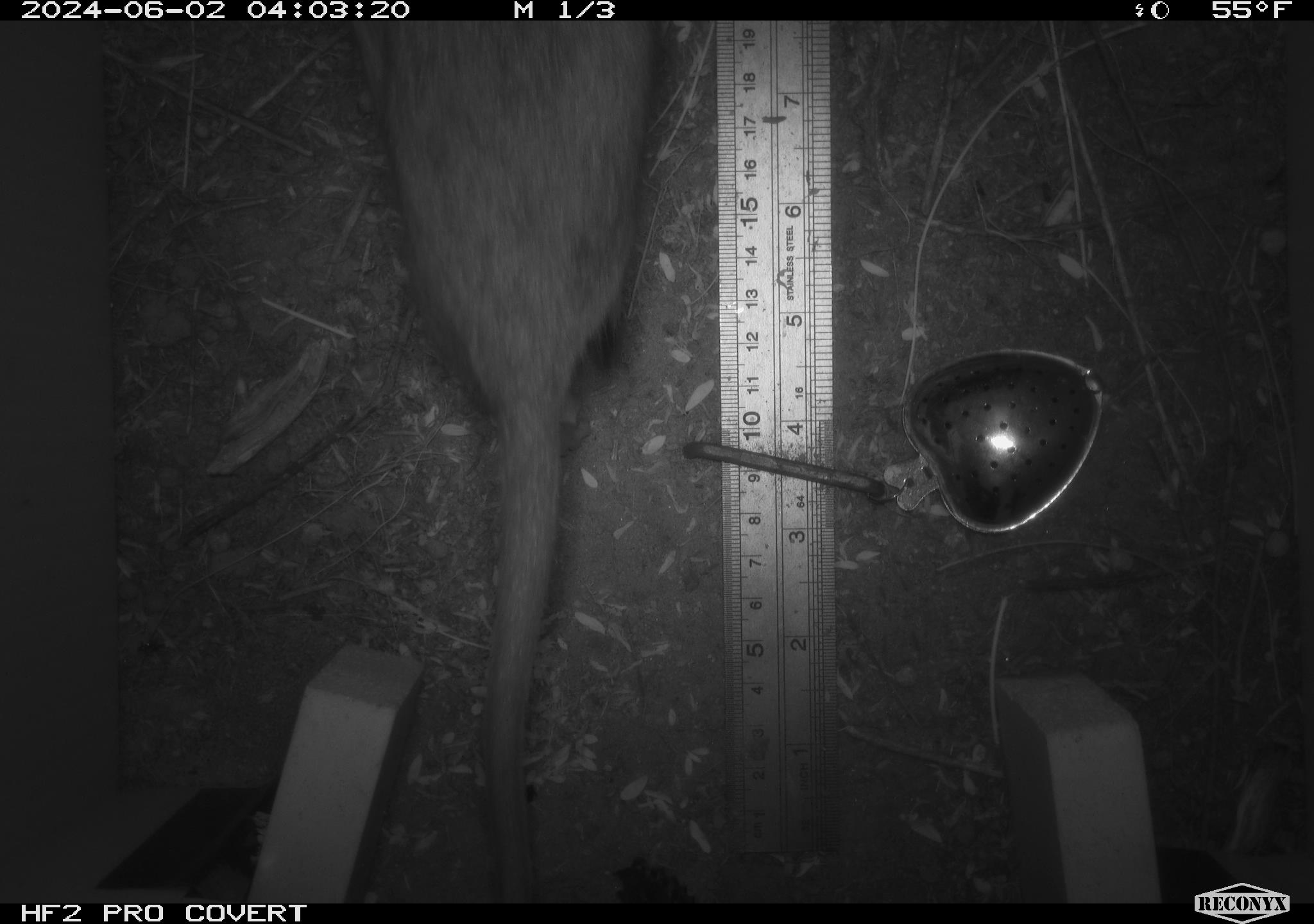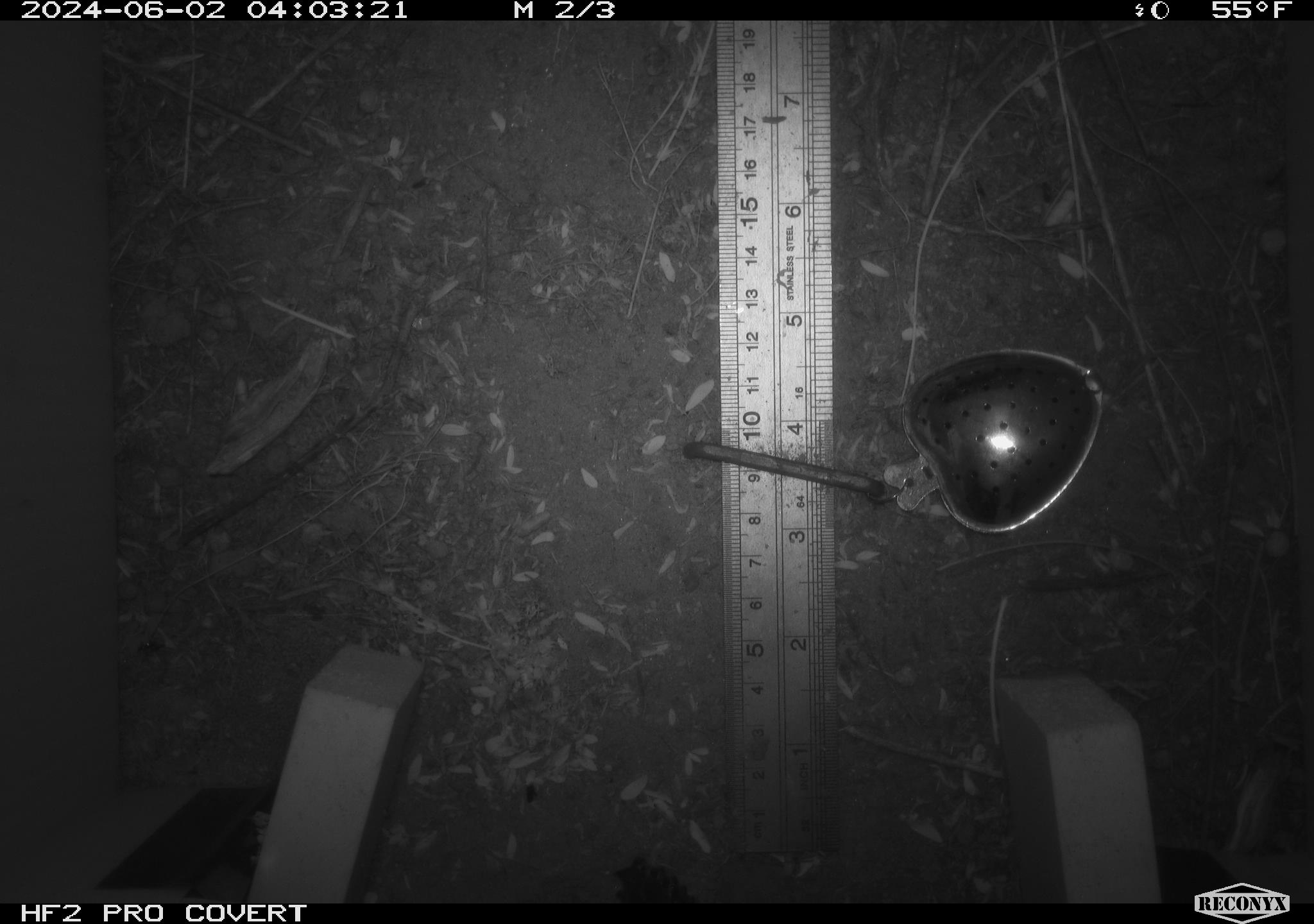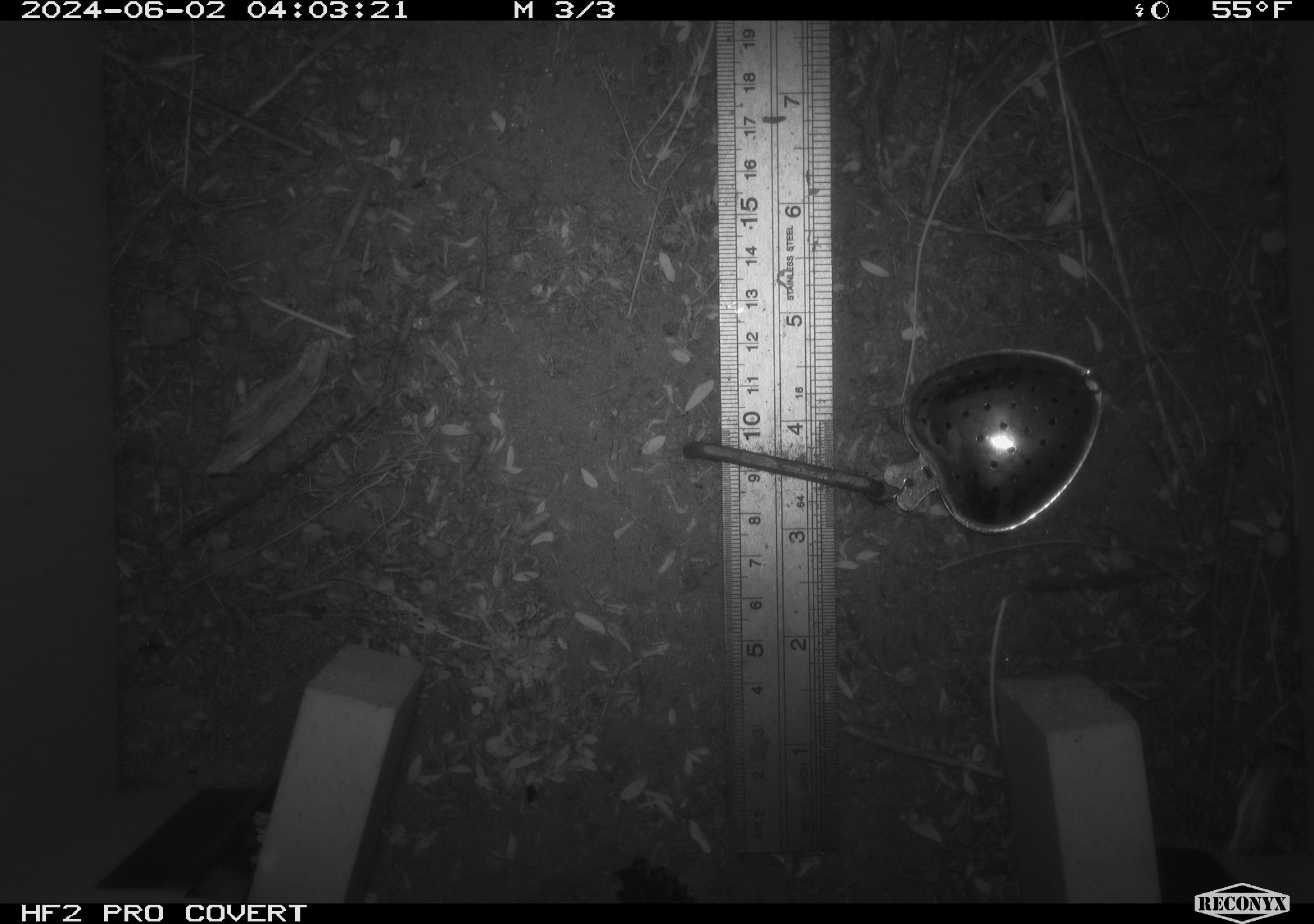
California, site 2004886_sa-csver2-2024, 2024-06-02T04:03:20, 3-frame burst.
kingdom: Animalia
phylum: Chordata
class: Mammalia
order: Rodentia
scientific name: Rodentia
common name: rodent